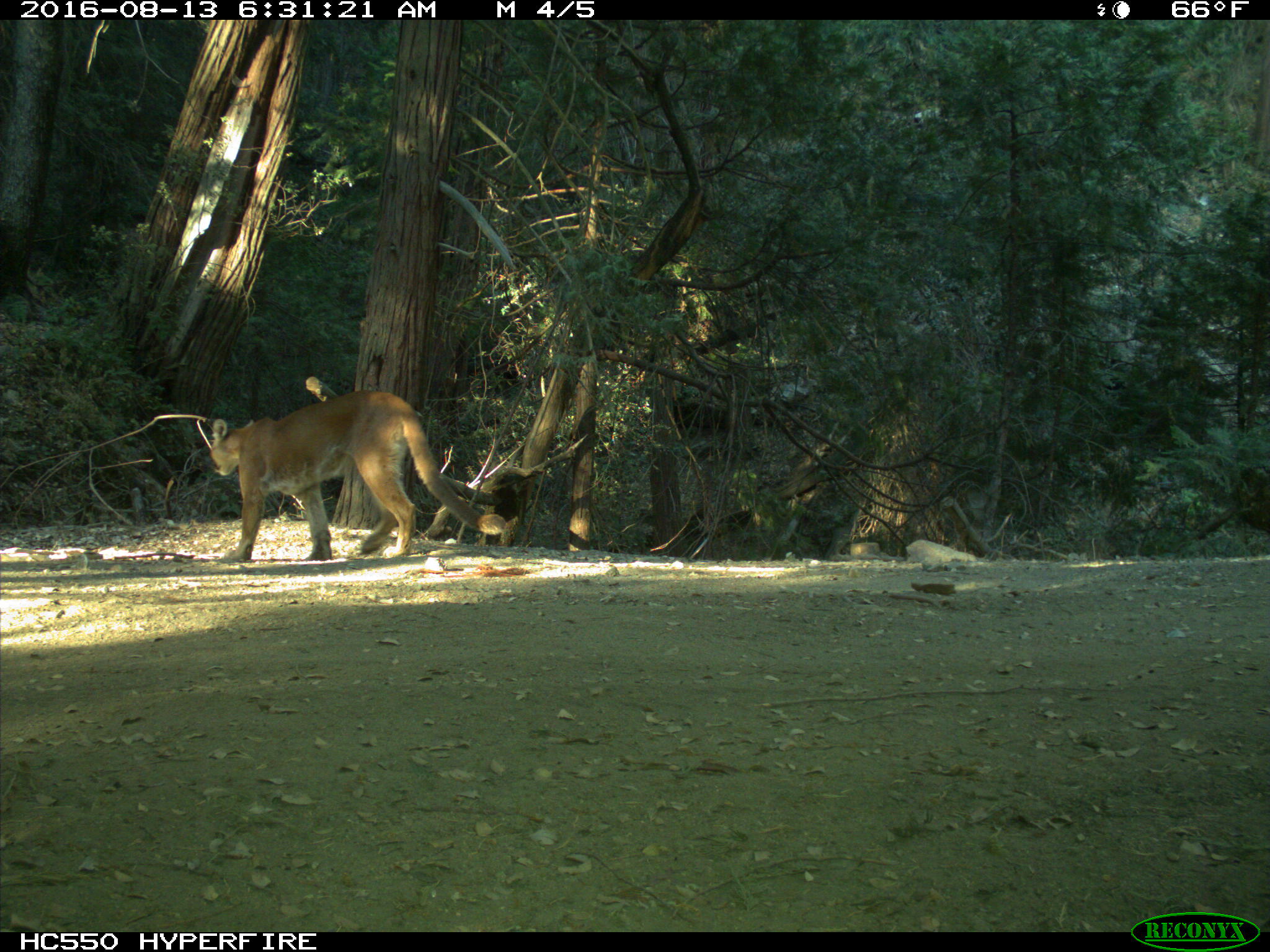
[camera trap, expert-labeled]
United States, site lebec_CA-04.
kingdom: Animalia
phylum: Chordata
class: Mammalia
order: Carnivora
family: Felidae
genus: Puma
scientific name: Puma concolor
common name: mountain lion